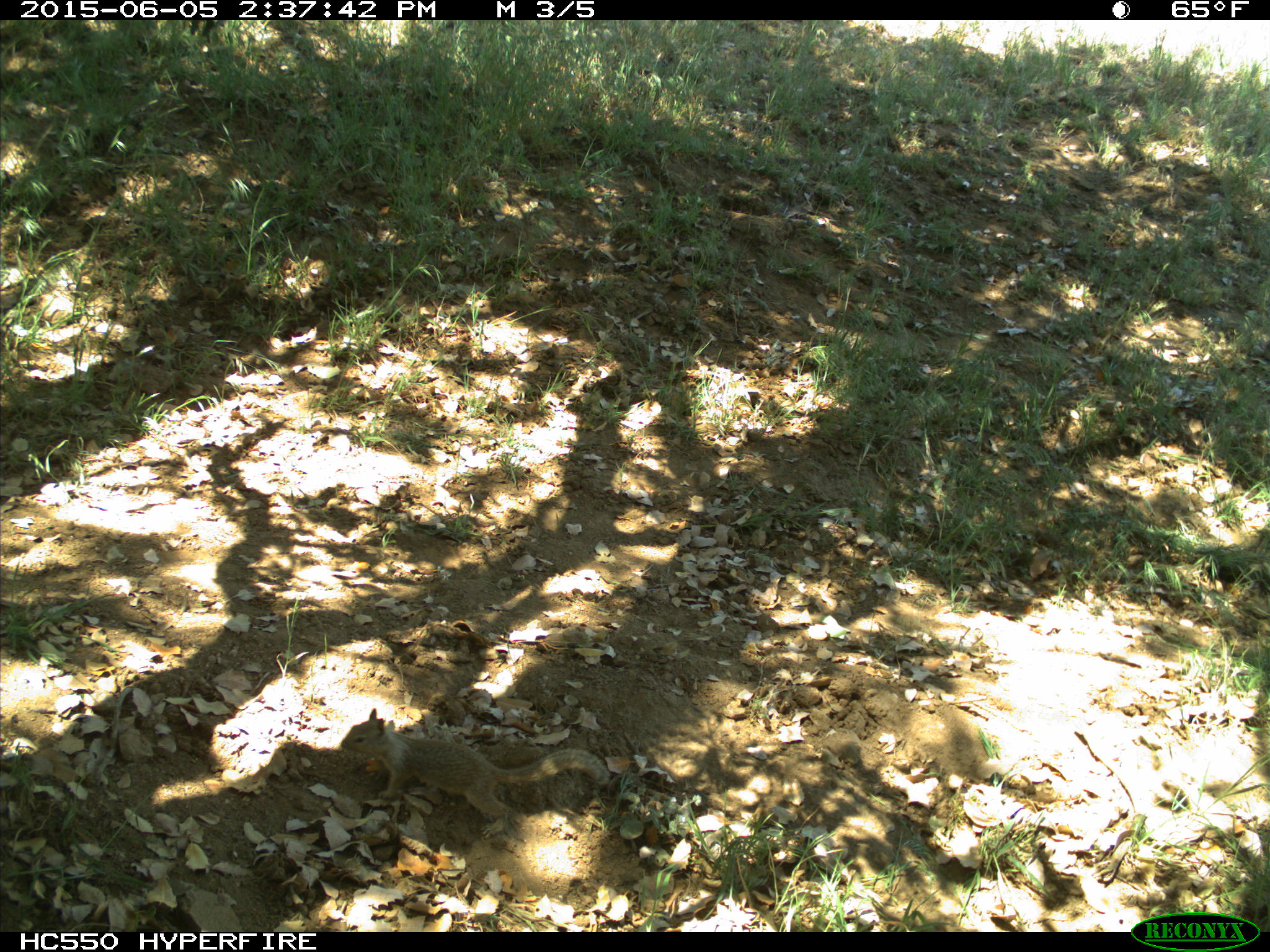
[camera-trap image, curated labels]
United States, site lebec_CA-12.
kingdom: Animalia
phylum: Chordata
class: Mammalia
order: Rodentia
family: Sciuridae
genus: Otospermophilus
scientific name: Otospermophilus beecheyi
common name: california ground squirrel